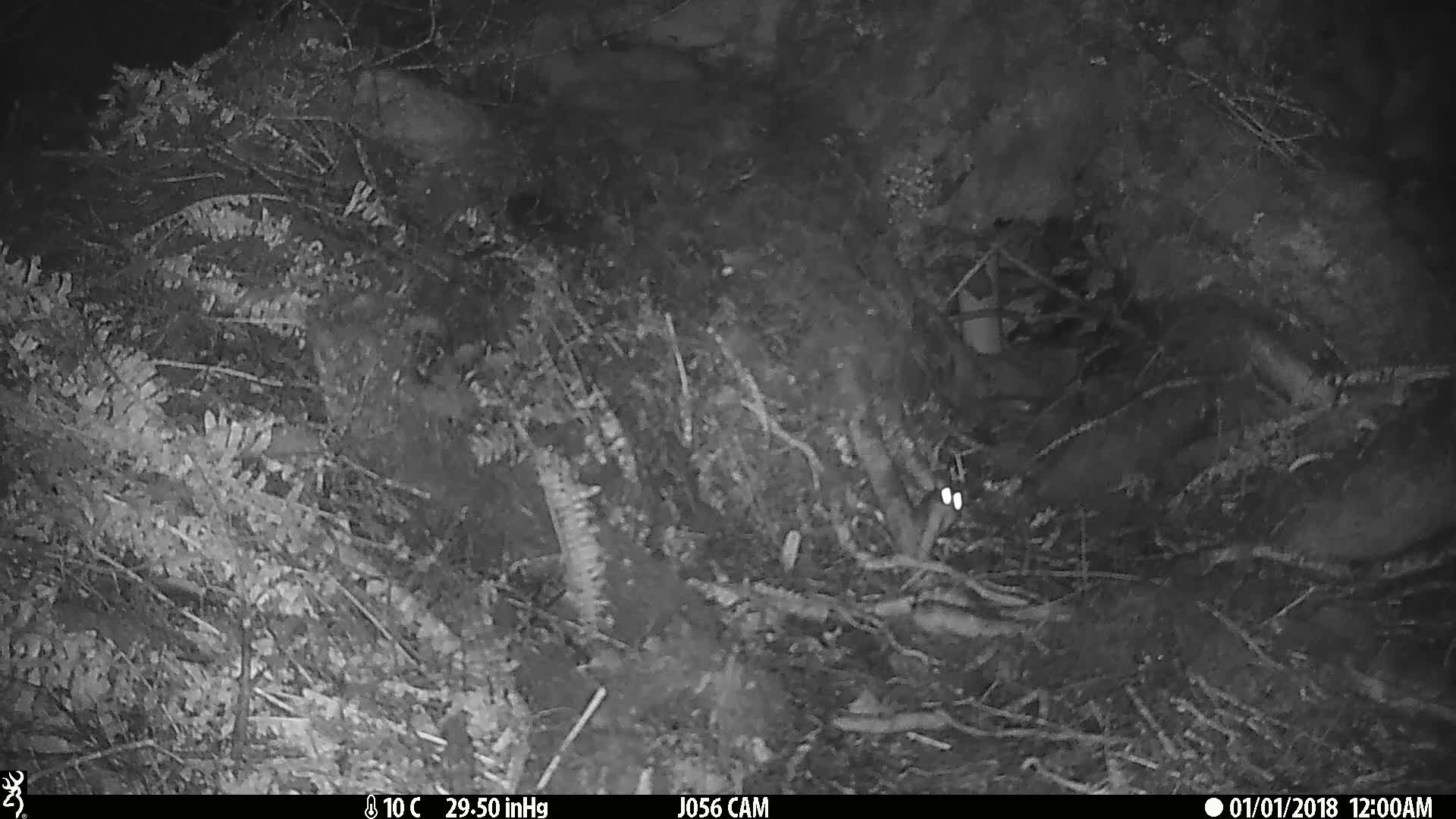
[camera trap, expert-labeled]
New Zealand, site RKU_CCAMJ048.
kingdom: Animalia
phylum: Chordata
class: Mammalia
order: Rodentia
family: Muridae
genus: Rattus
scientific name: Rattus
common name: rat